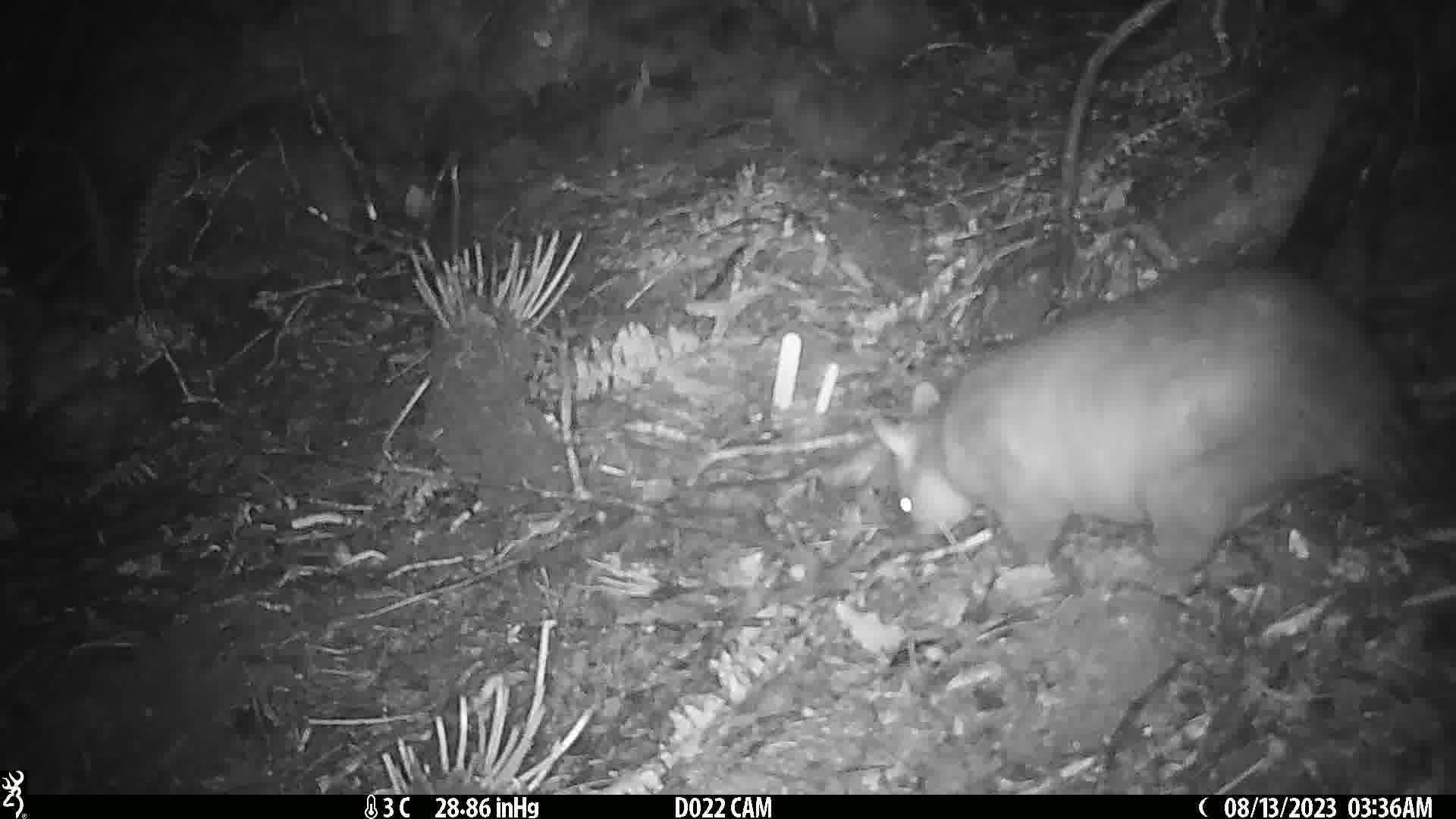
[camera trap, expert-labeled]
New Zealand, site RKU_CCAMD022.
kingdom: Animalia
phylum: Chordata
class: Mammalia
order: Diprotodontia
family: Phalangeridae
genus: Trichosurus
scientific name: Trichosurus vulpecula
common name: common brushtail possum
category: possum